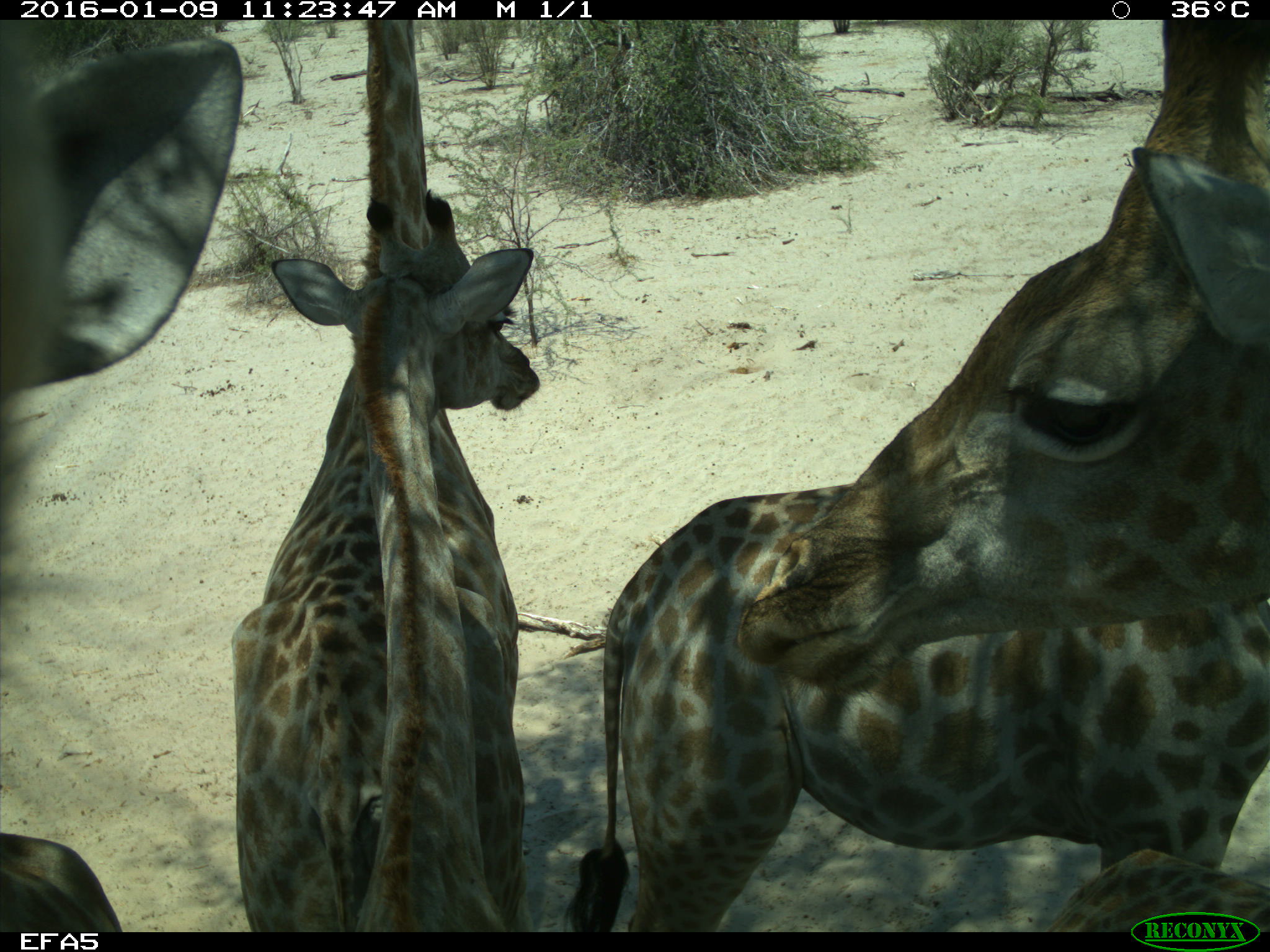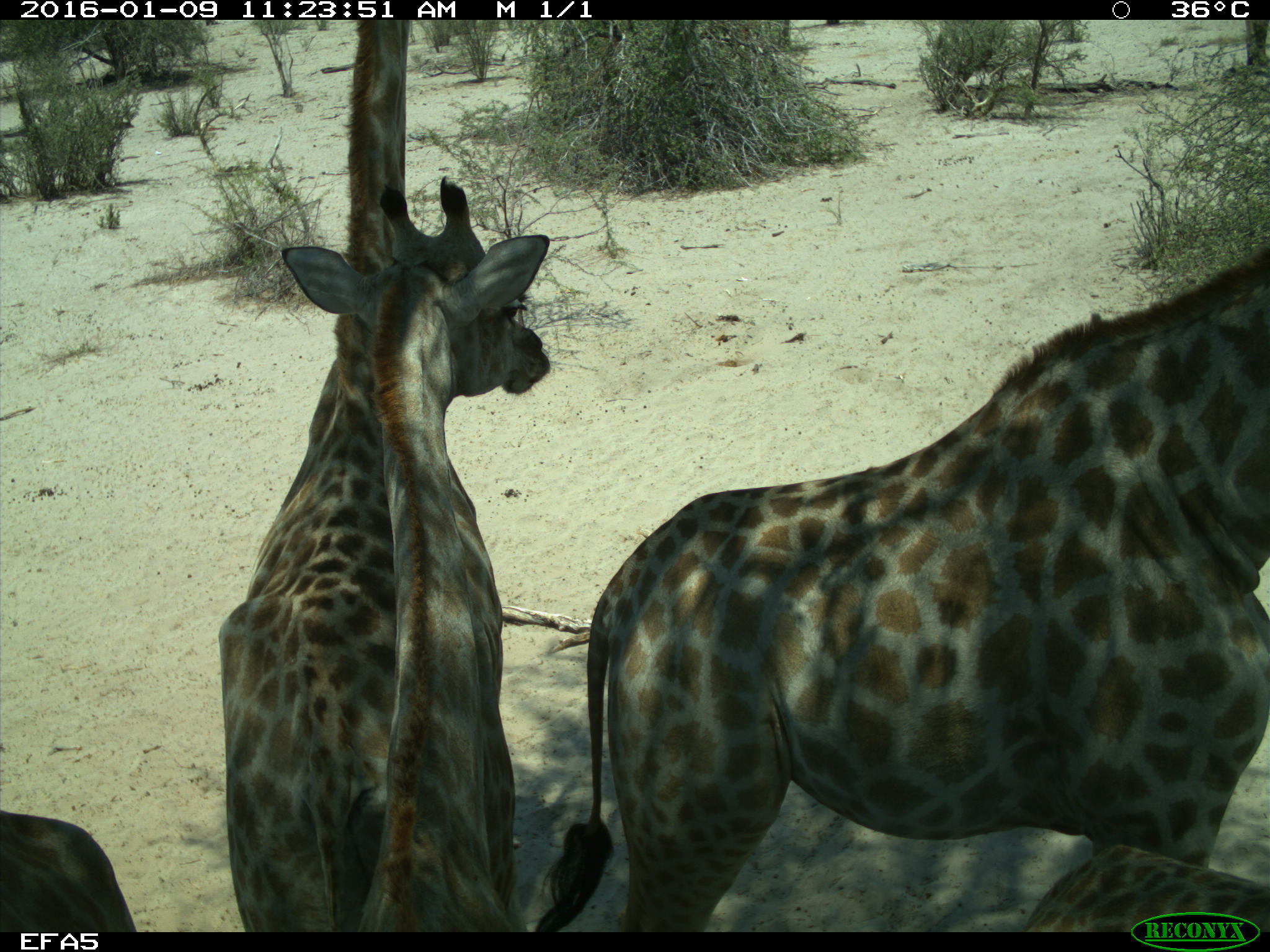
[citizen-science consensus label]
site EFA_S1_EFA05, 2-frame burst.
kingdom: Animalia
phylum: Chordata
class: Mammalia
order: Artiodactyla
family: Giraffidae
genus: Giraffa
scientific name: Giraffa camelopardalis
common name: giraffe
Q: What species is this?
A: Giraffe (Giraffa camelopardalis).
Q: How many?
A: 5.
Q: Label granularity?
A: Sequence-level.